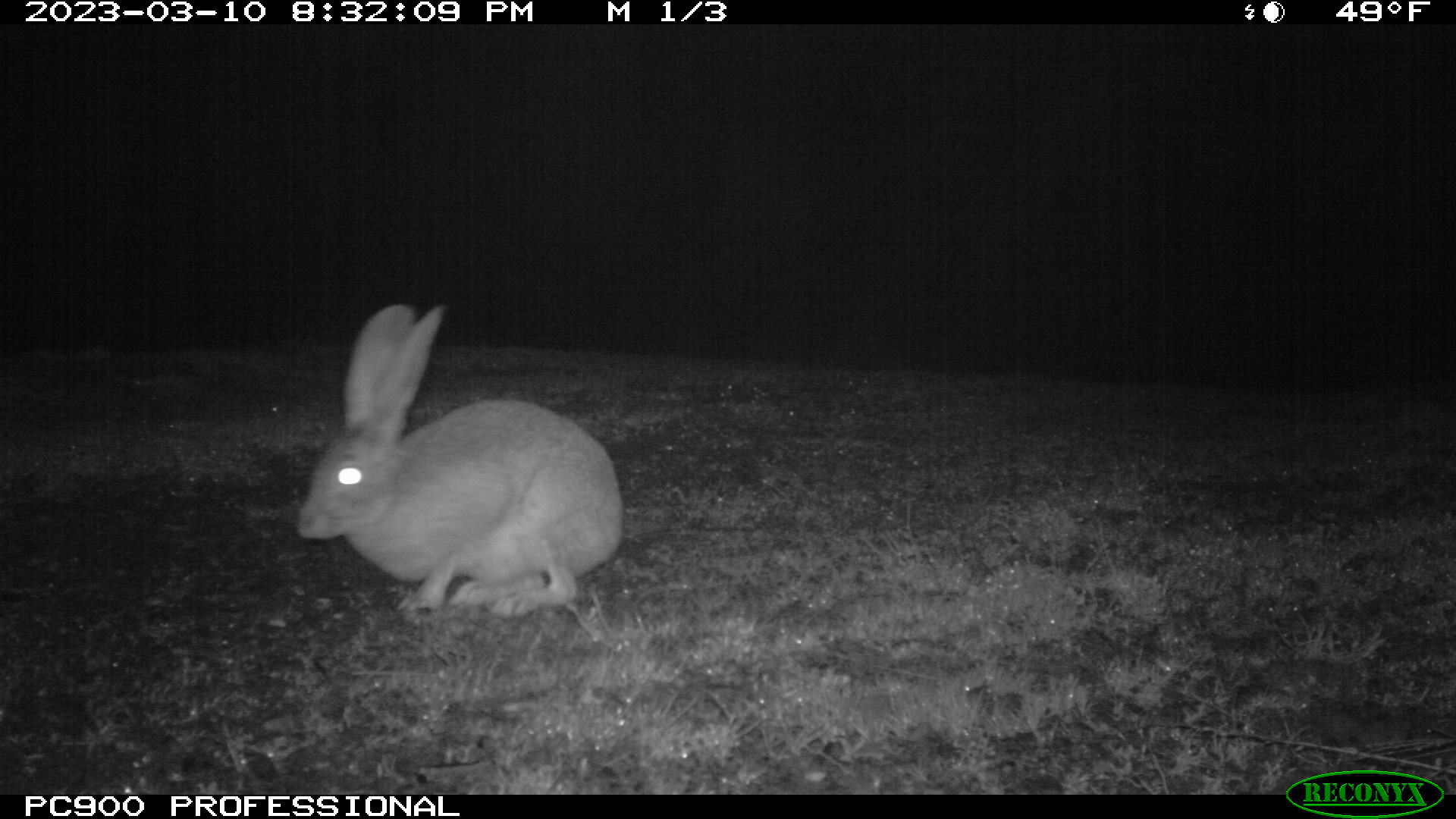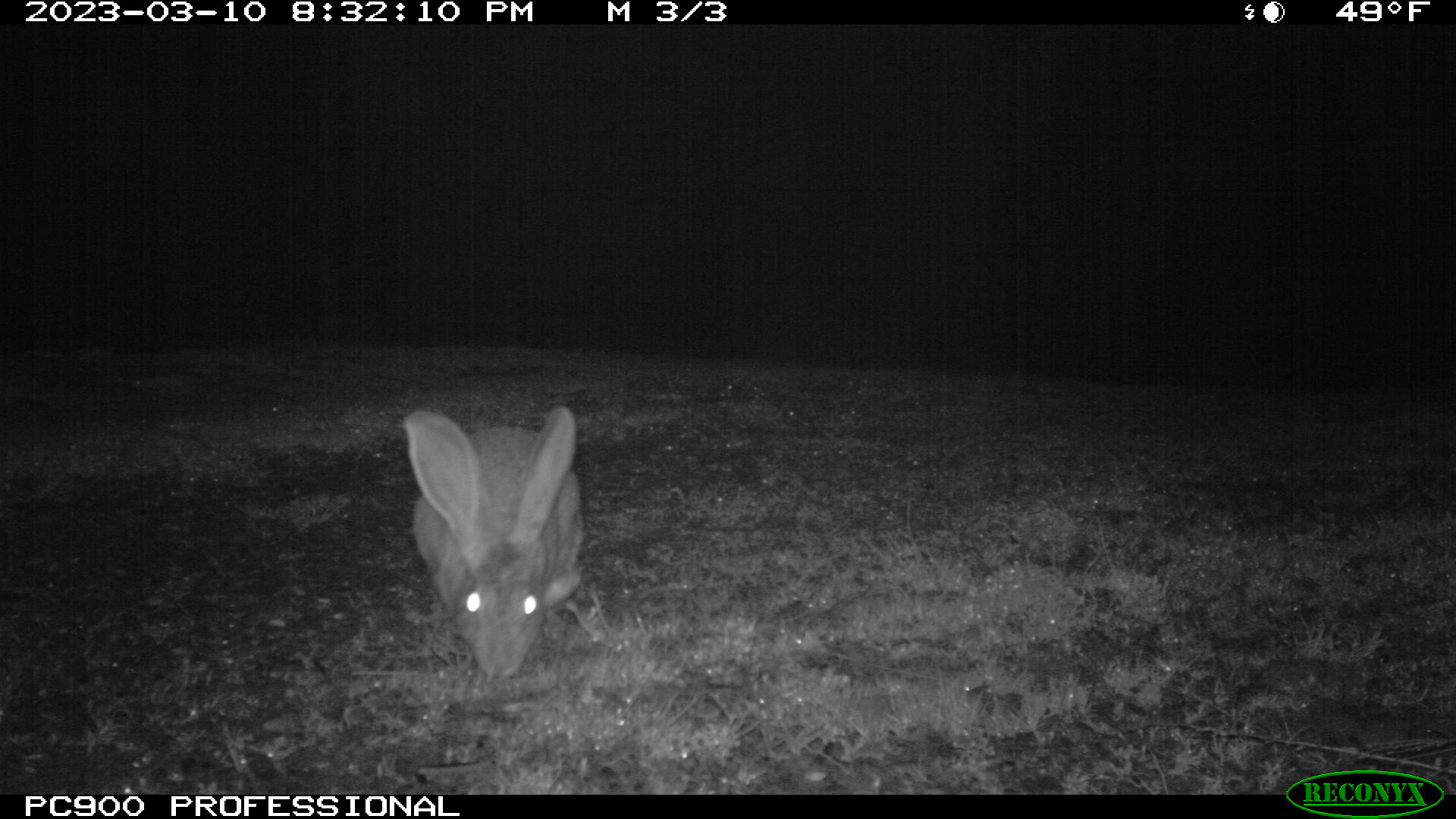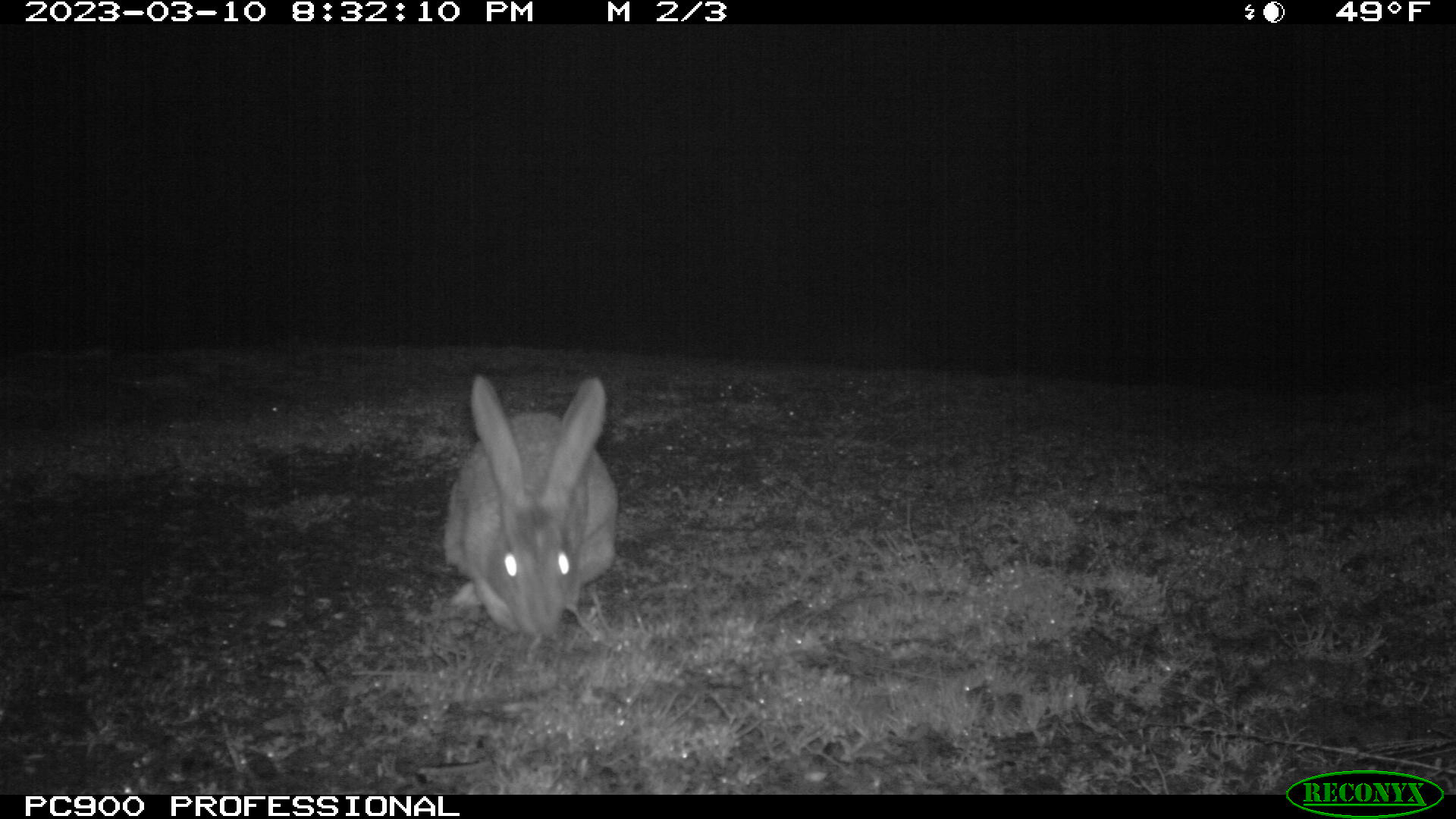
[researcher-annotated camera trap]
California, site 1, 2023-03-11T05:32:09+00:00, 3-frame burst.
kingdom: Animalia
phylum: Chordata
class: Mammalia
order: Lagomorpha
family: Leporidae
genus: Lepus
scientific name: Lepus californicus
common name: black-tailed jackrabbit